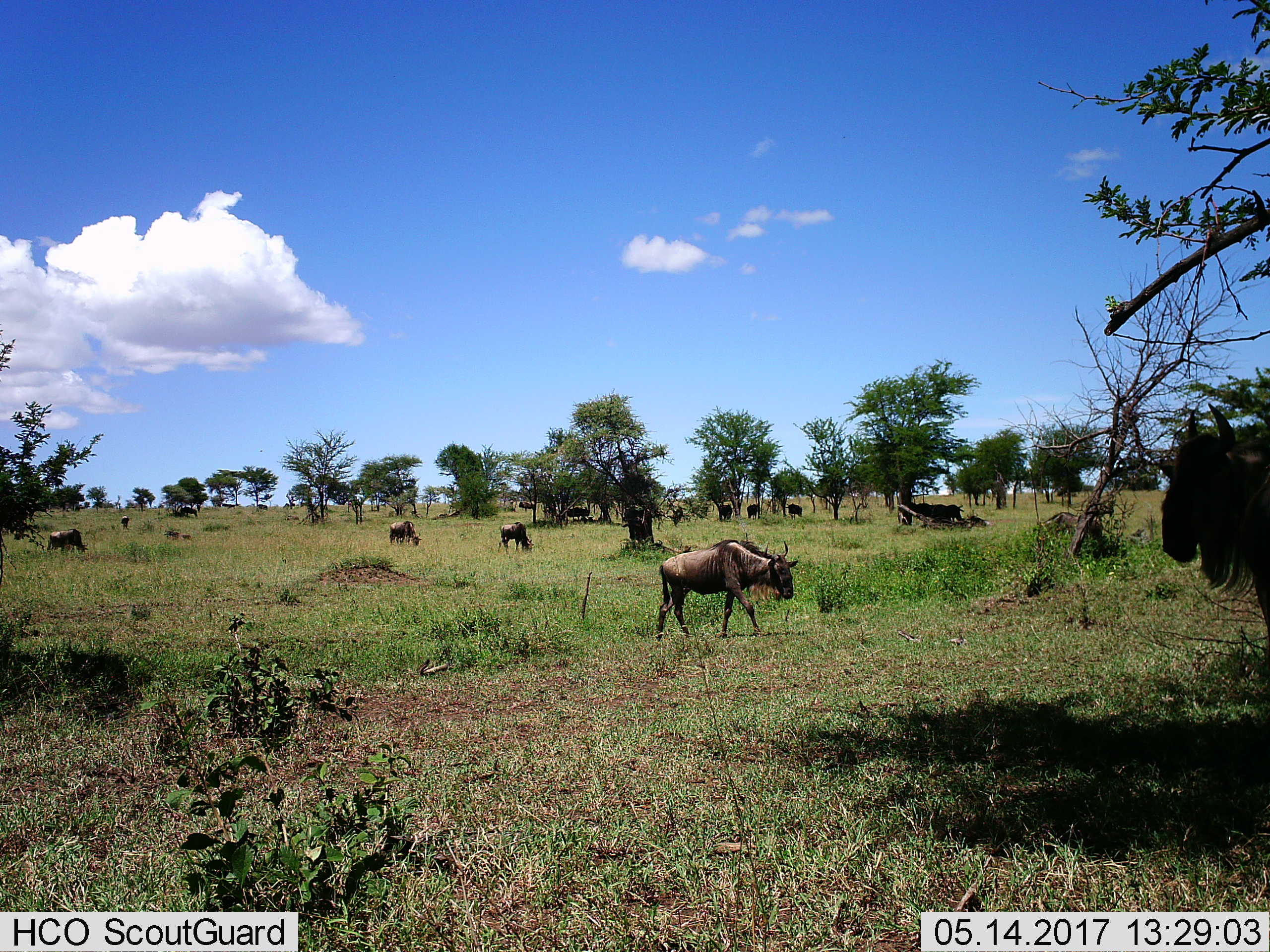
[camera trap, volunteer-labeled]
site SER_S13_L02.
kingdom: Animalia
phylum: Chordata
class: Mammalia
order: Artiodactyla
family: Bovidae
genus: Connochaetes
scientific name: Connochaetes taurinus taurinus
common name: blue wildebeest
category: wildebeestblue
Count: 11-50.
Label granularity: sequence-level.